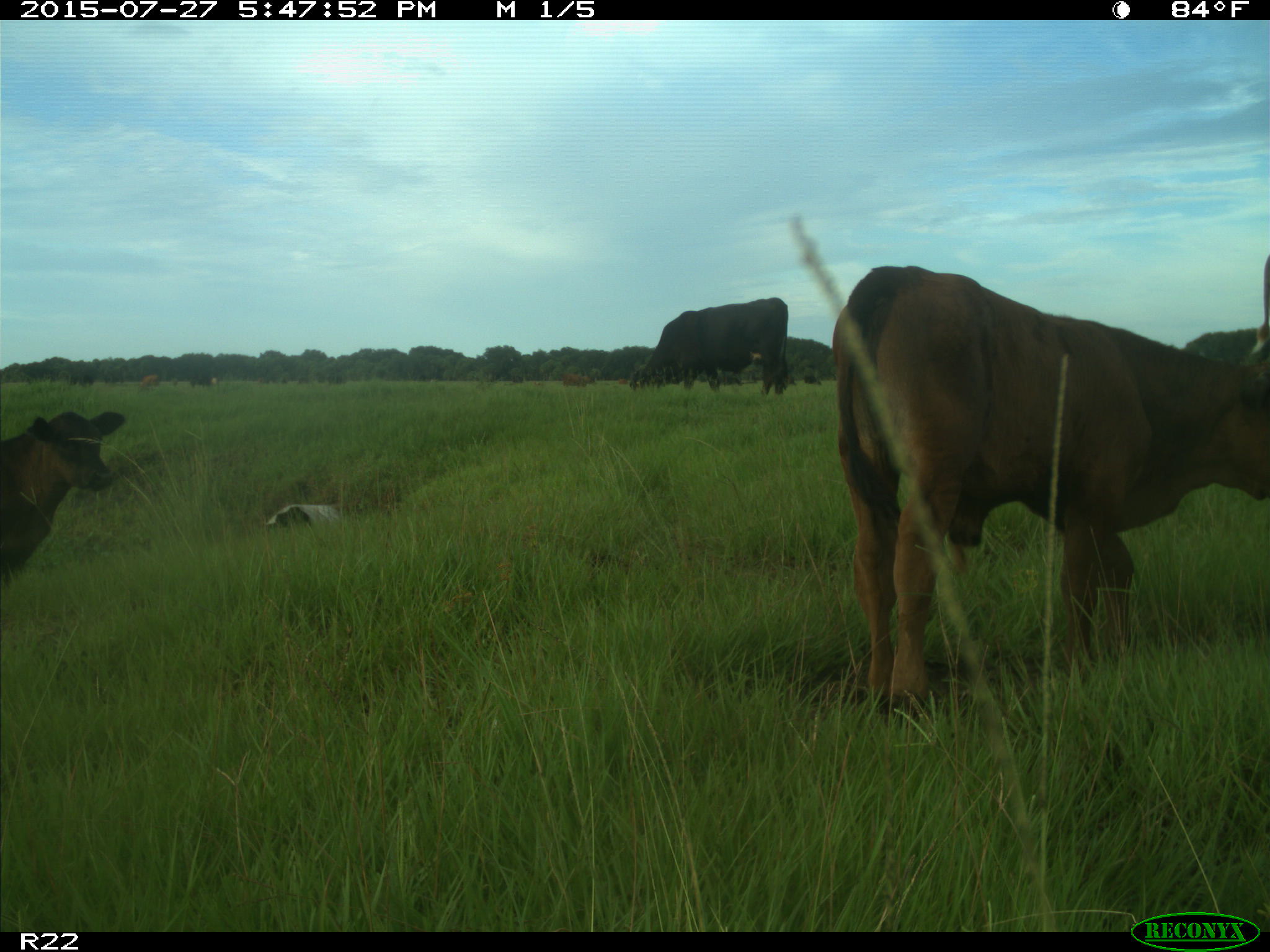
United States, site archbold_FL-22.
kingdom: Animalia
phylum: Chordata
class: Mammalia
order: Artiodactyla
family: Bovidae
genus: Bos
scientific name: Bos taurus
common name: domestic cow